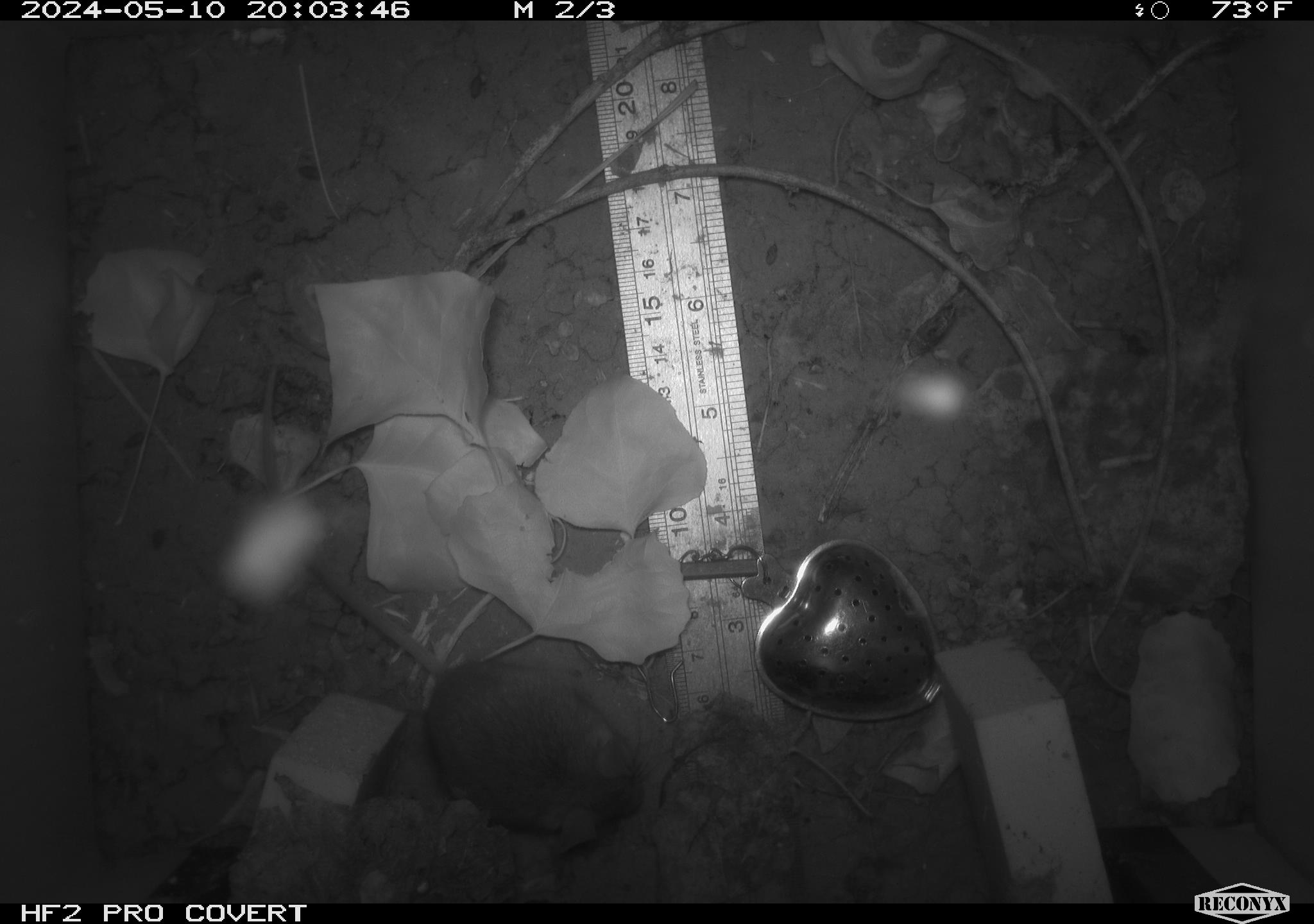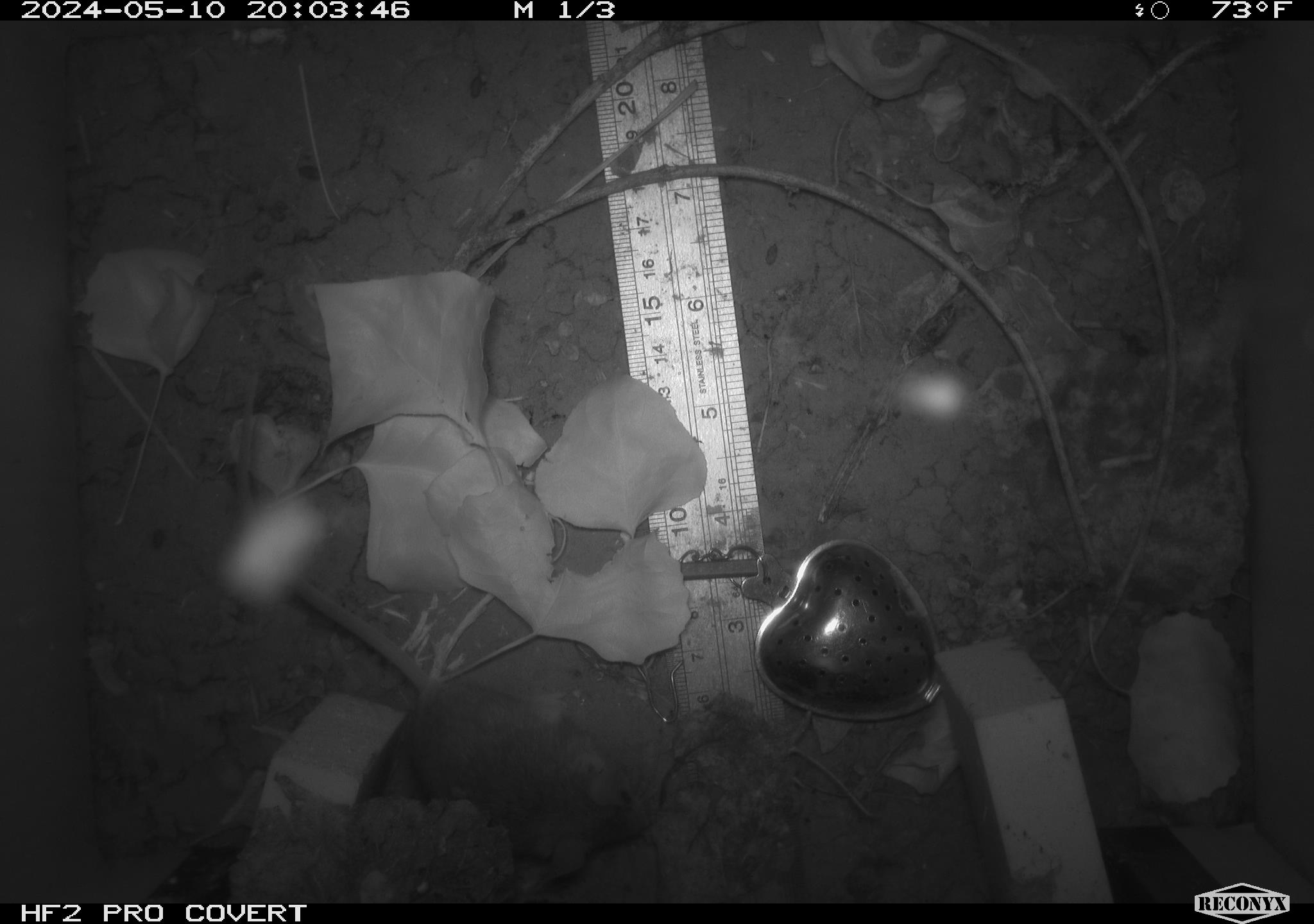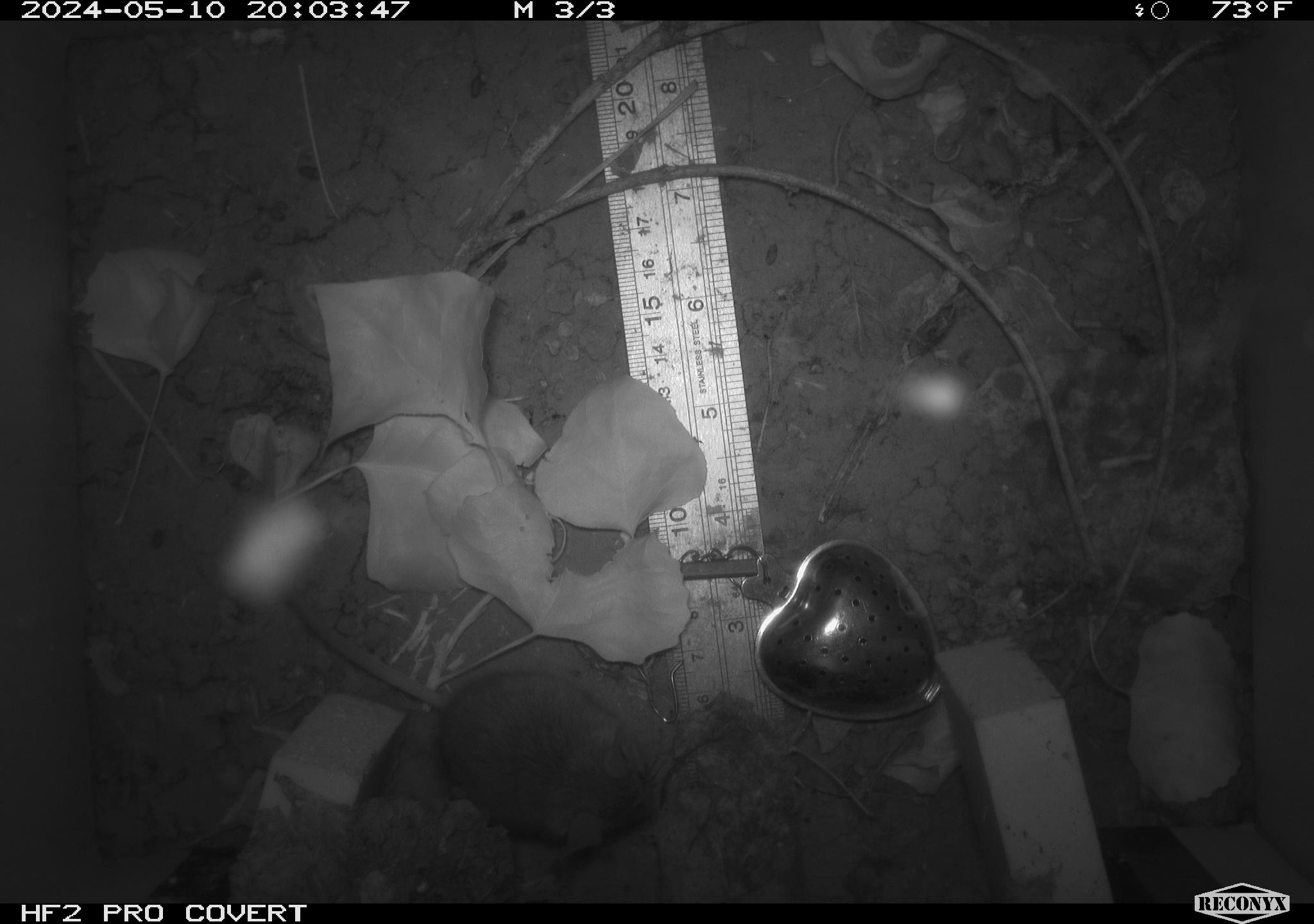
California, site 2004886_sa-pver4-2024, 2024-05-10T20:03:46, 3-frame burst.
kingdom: Animalia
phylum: Chordata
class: Mammalia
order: Rodentia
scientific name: Rodentia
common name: mouse species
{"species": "mouse species (Rodentia)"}